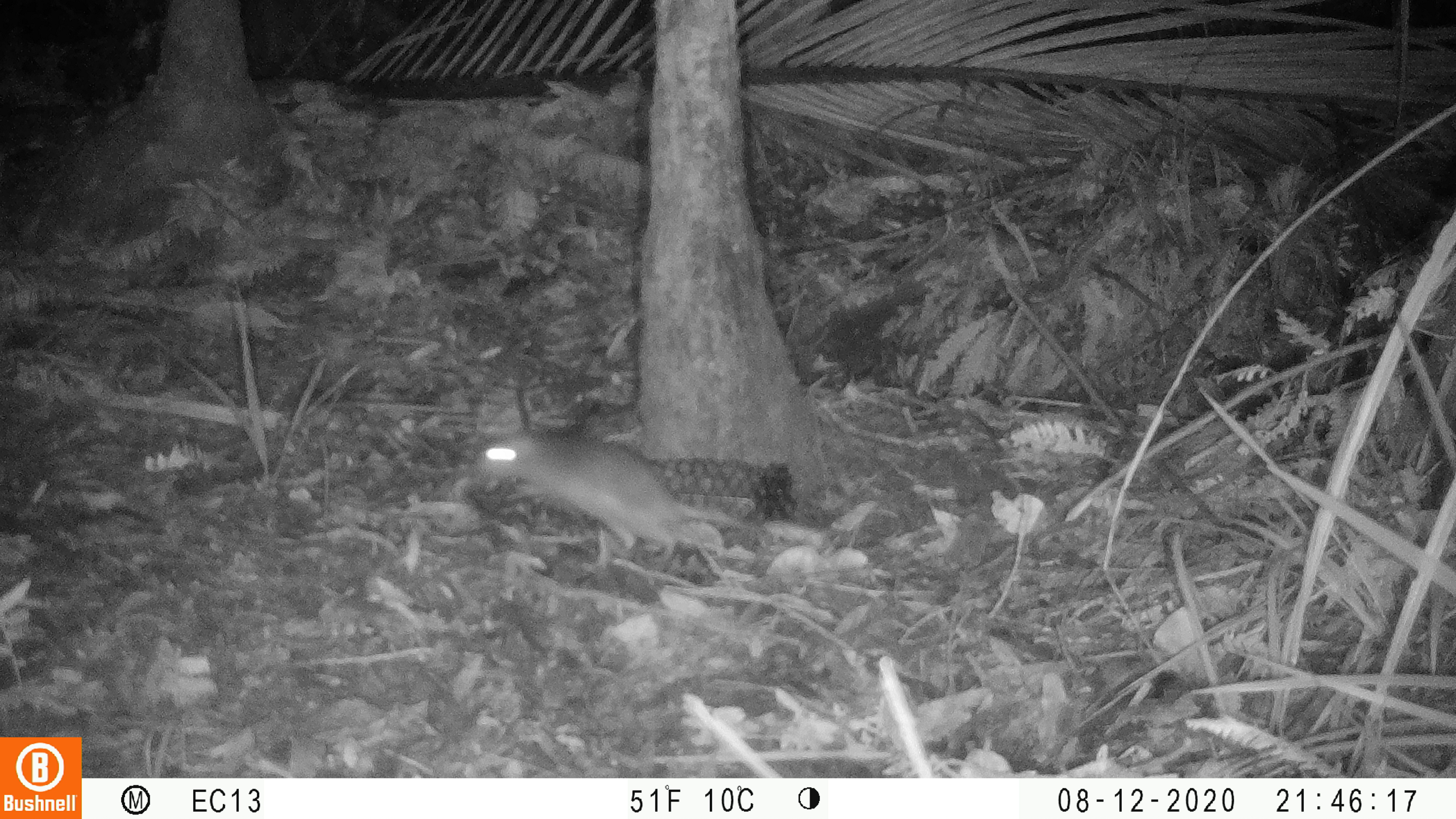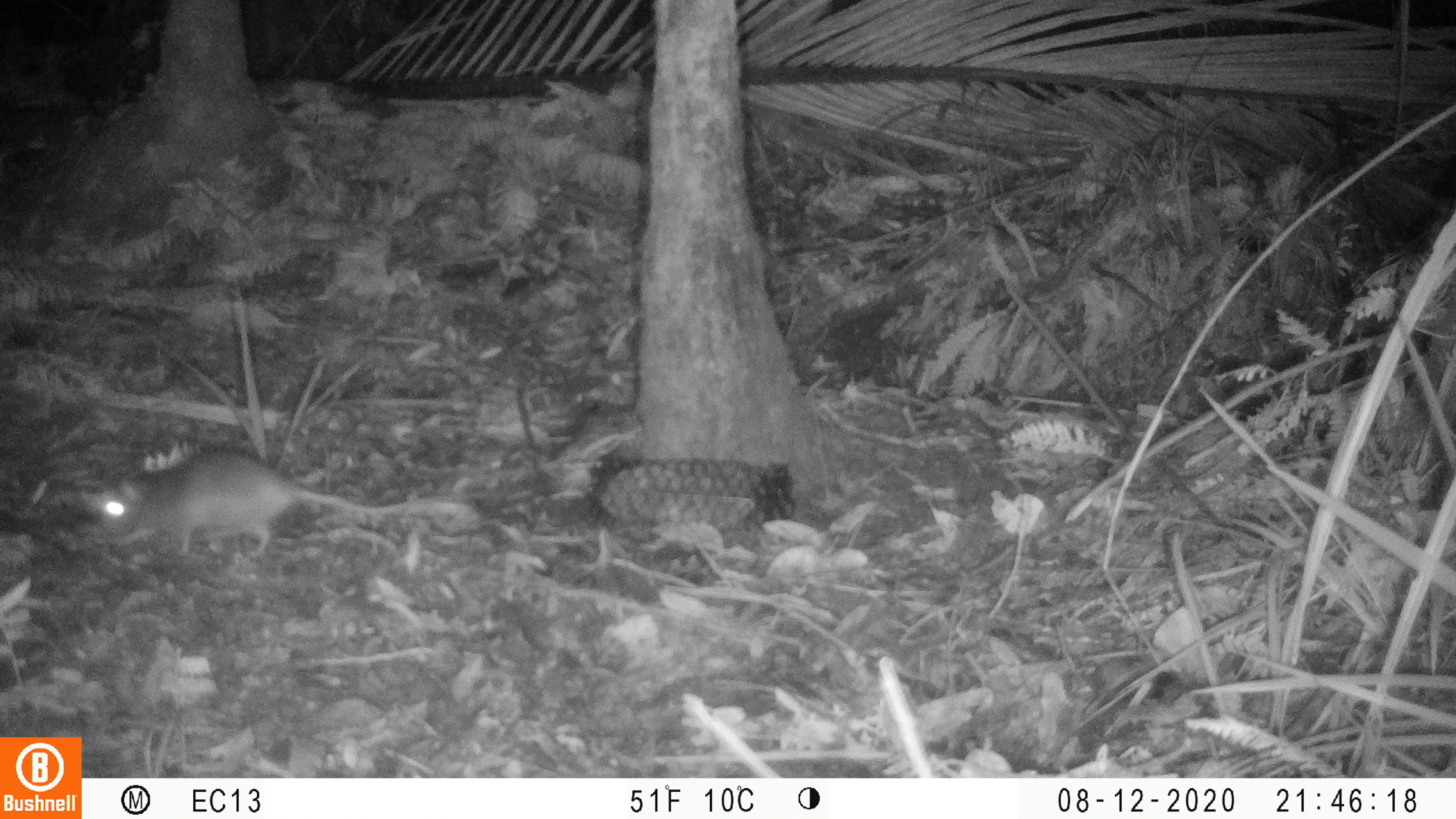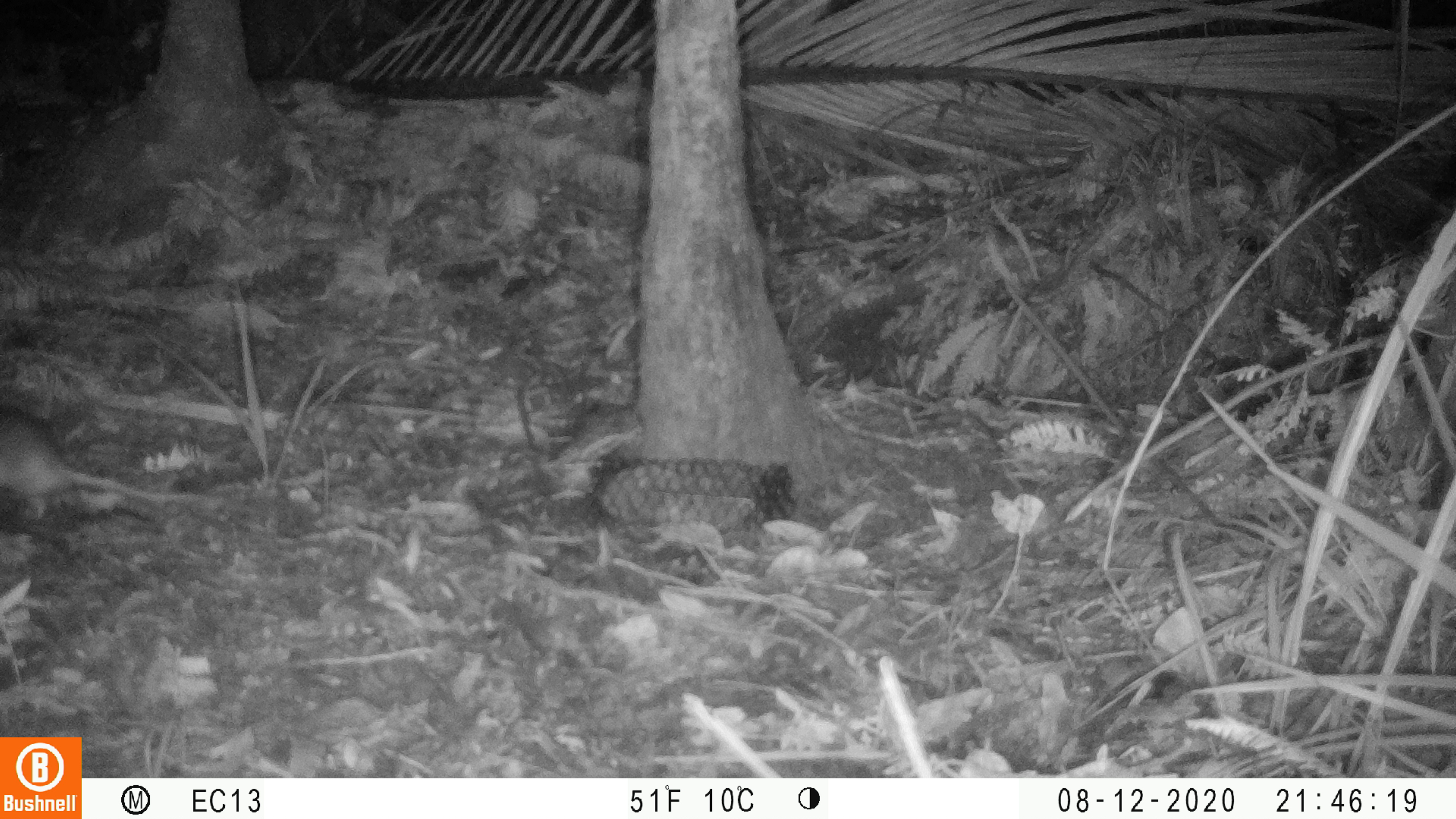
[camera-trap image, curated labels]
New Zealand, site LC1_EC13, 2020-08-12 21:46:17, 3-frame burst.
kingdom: Animalia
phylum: Chordata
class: Mammalia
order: Rodentia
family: Muridae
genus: Rattus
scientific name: Rattus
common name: rat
Rat (Rattus).